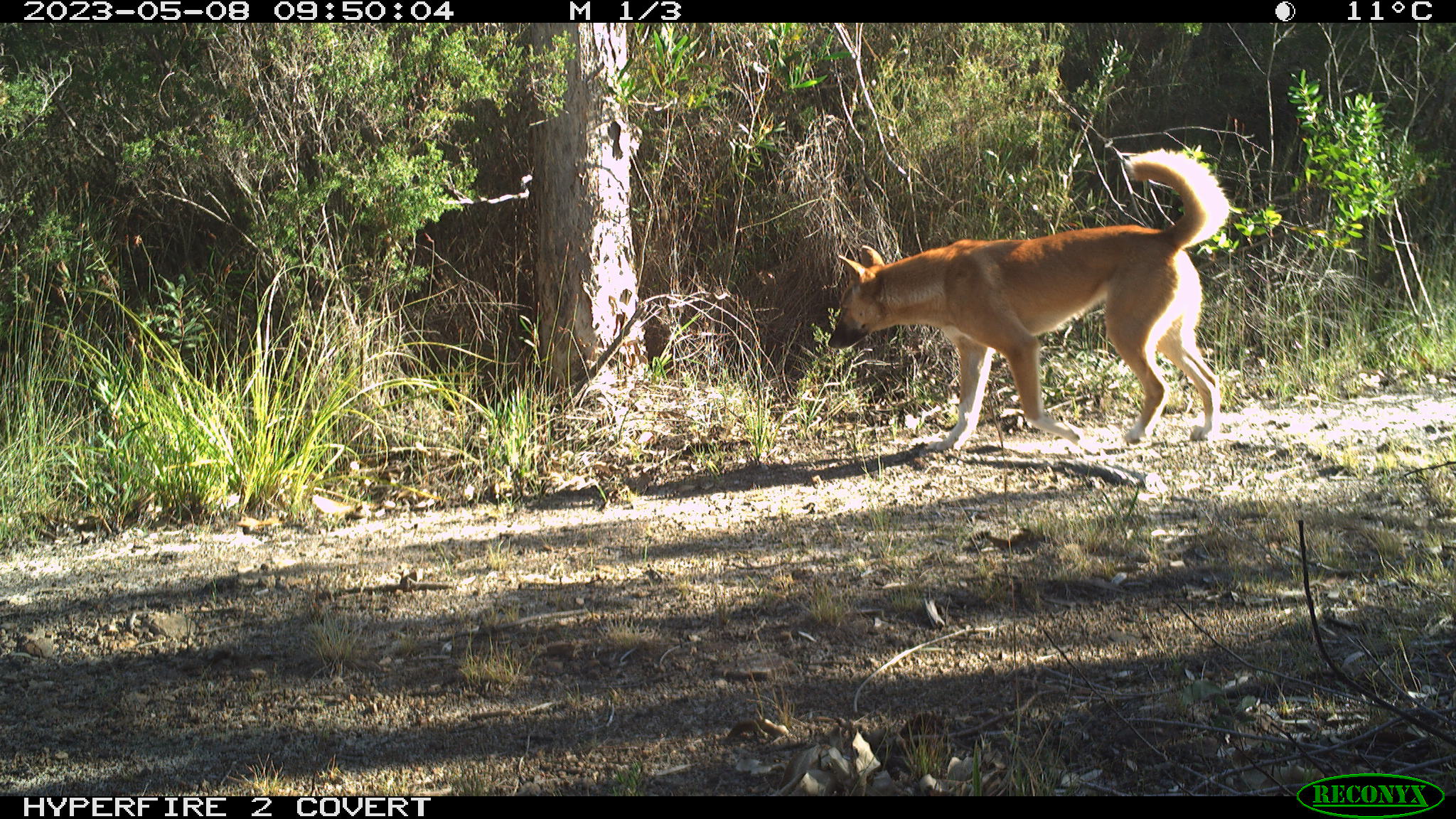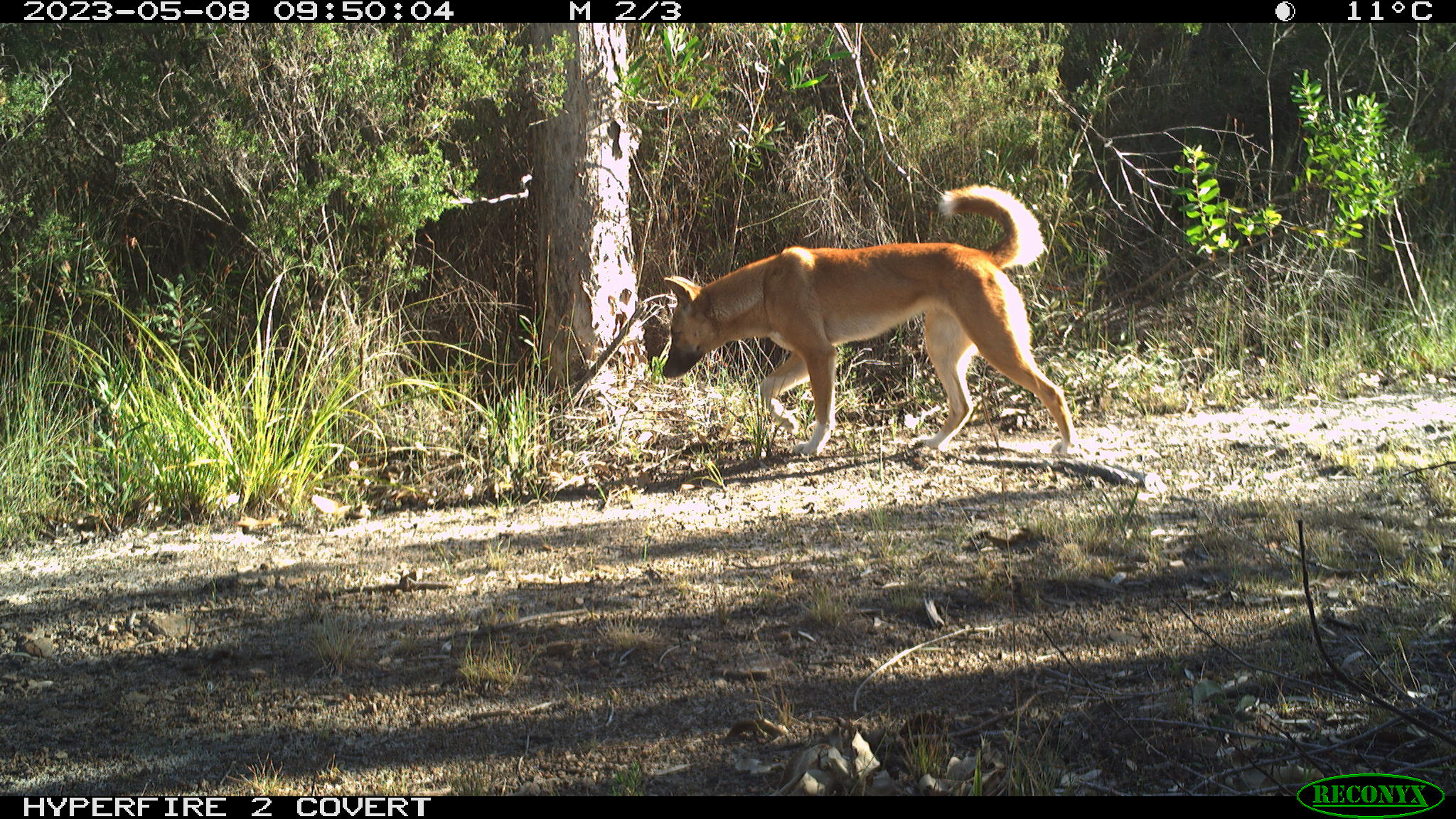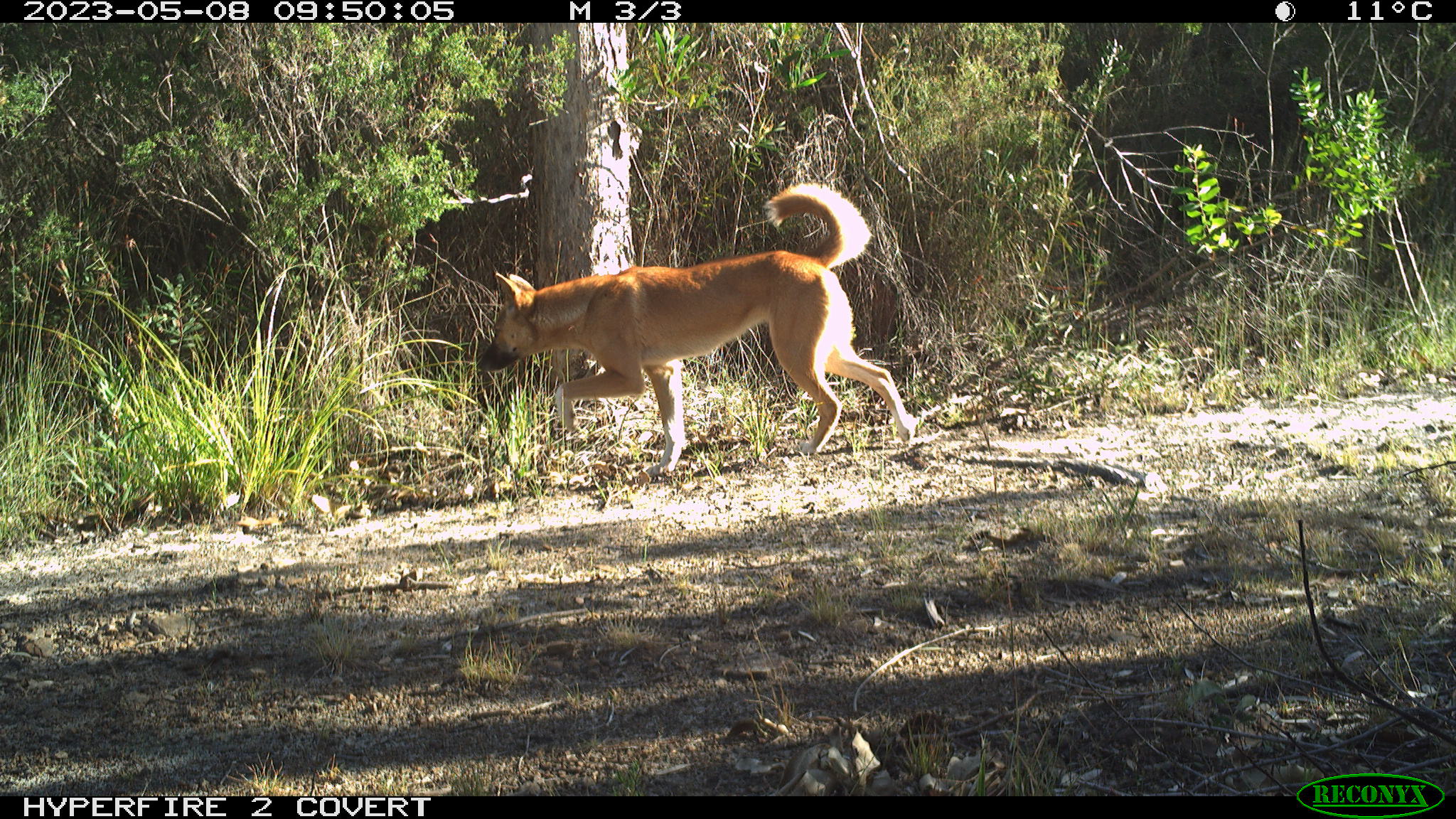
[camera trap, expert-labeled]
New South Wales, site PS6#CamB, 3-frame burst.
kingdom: Animalia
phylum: Chordata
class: Mammalia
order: Carnivora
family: Canidae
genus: Canis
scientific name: Canis familiaris dingo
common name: dingo